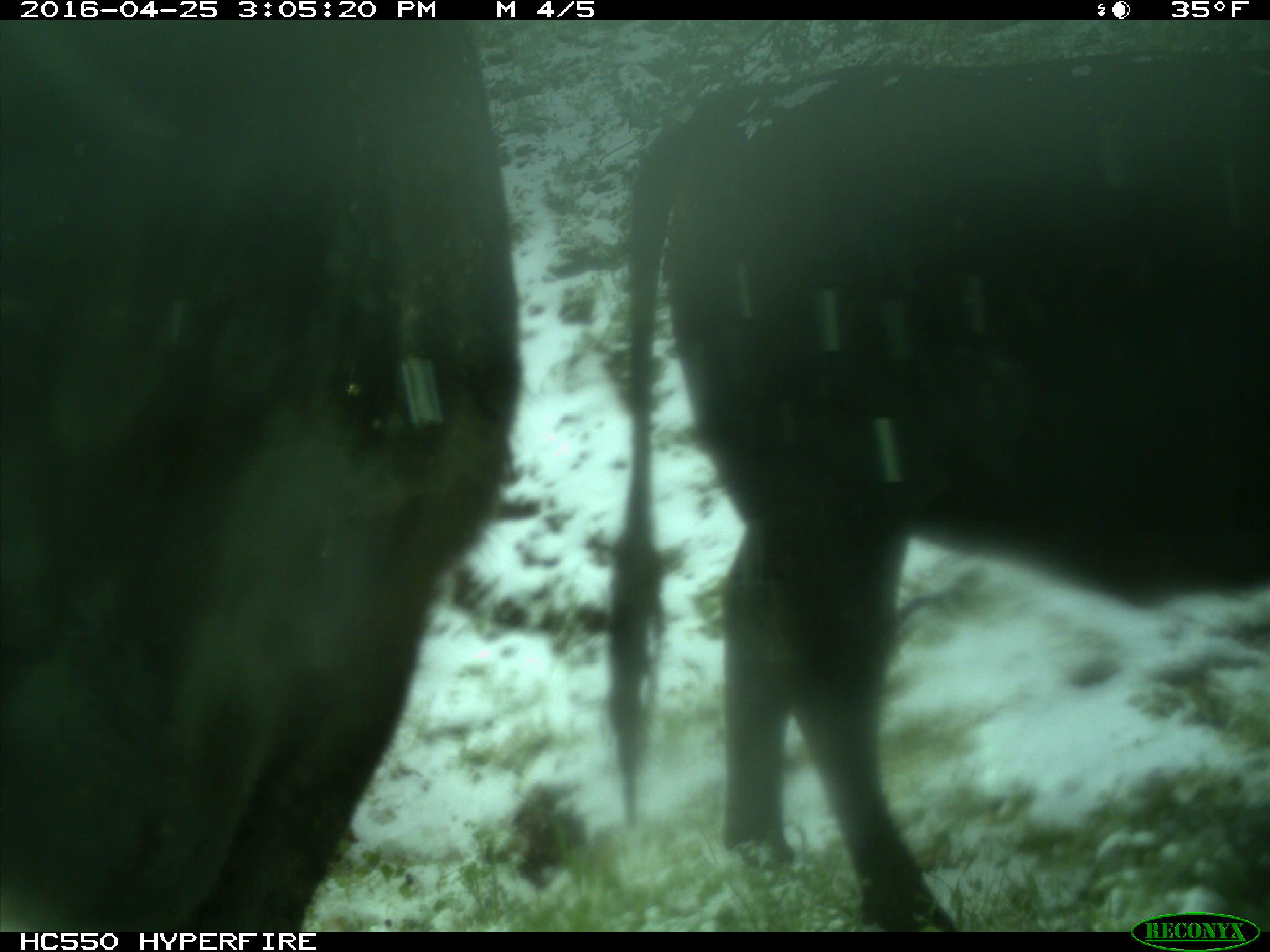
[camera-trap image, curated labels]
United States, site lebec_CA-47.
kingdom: Animalia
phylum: Chordata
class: Mammalia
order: Artiodactyla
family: Bovidae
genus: Bos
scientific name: Bos taurus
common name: domestic cow